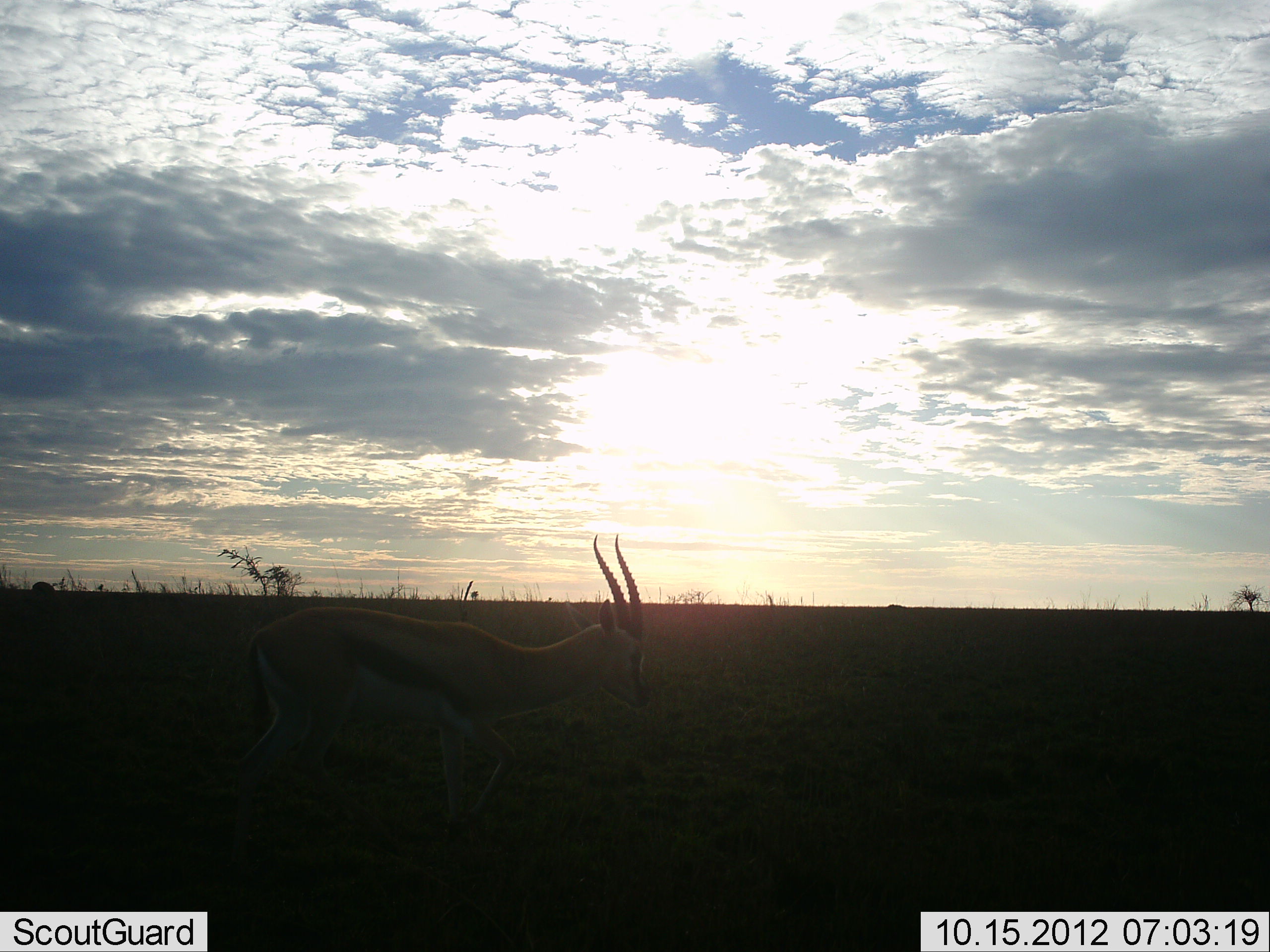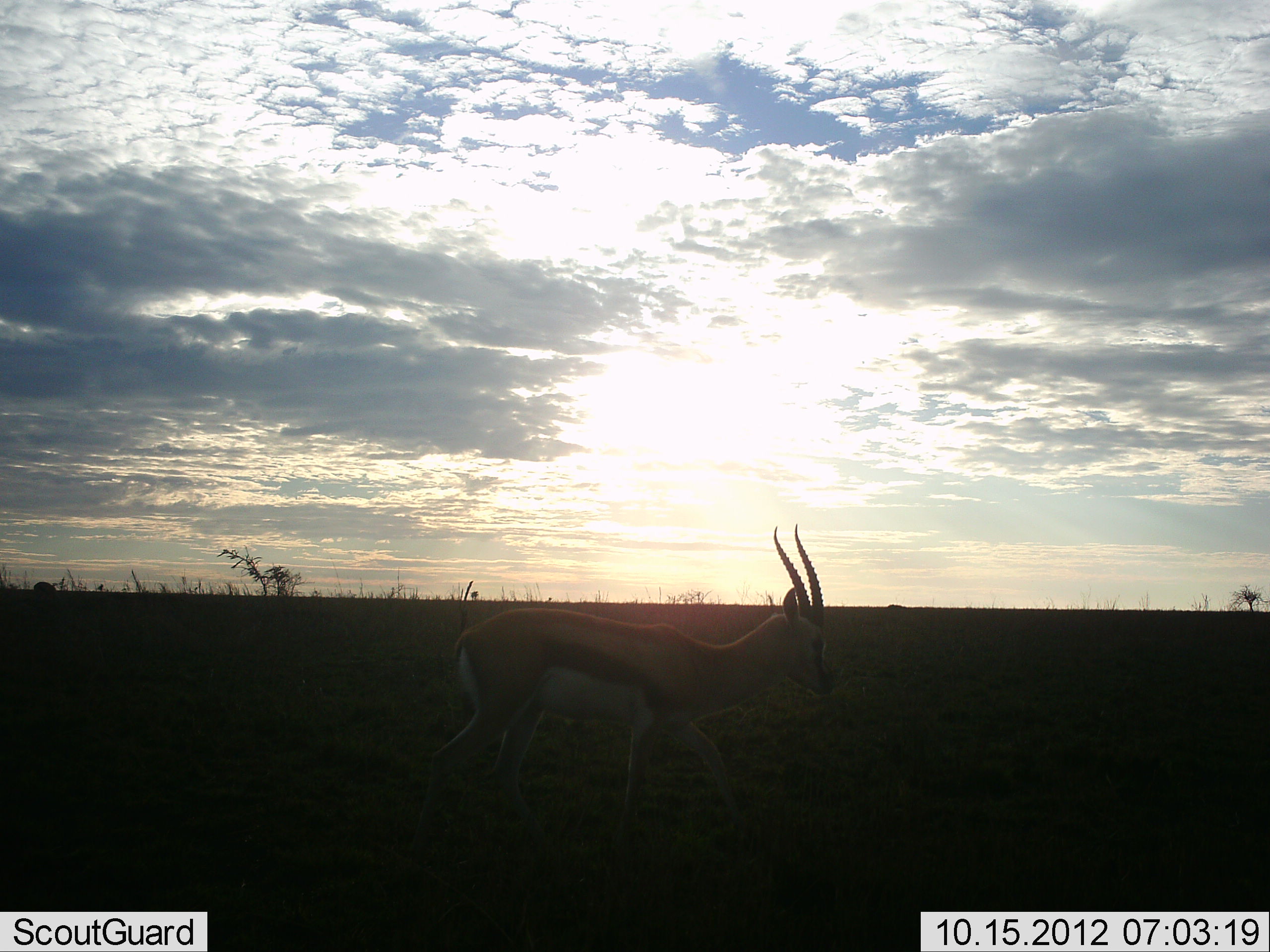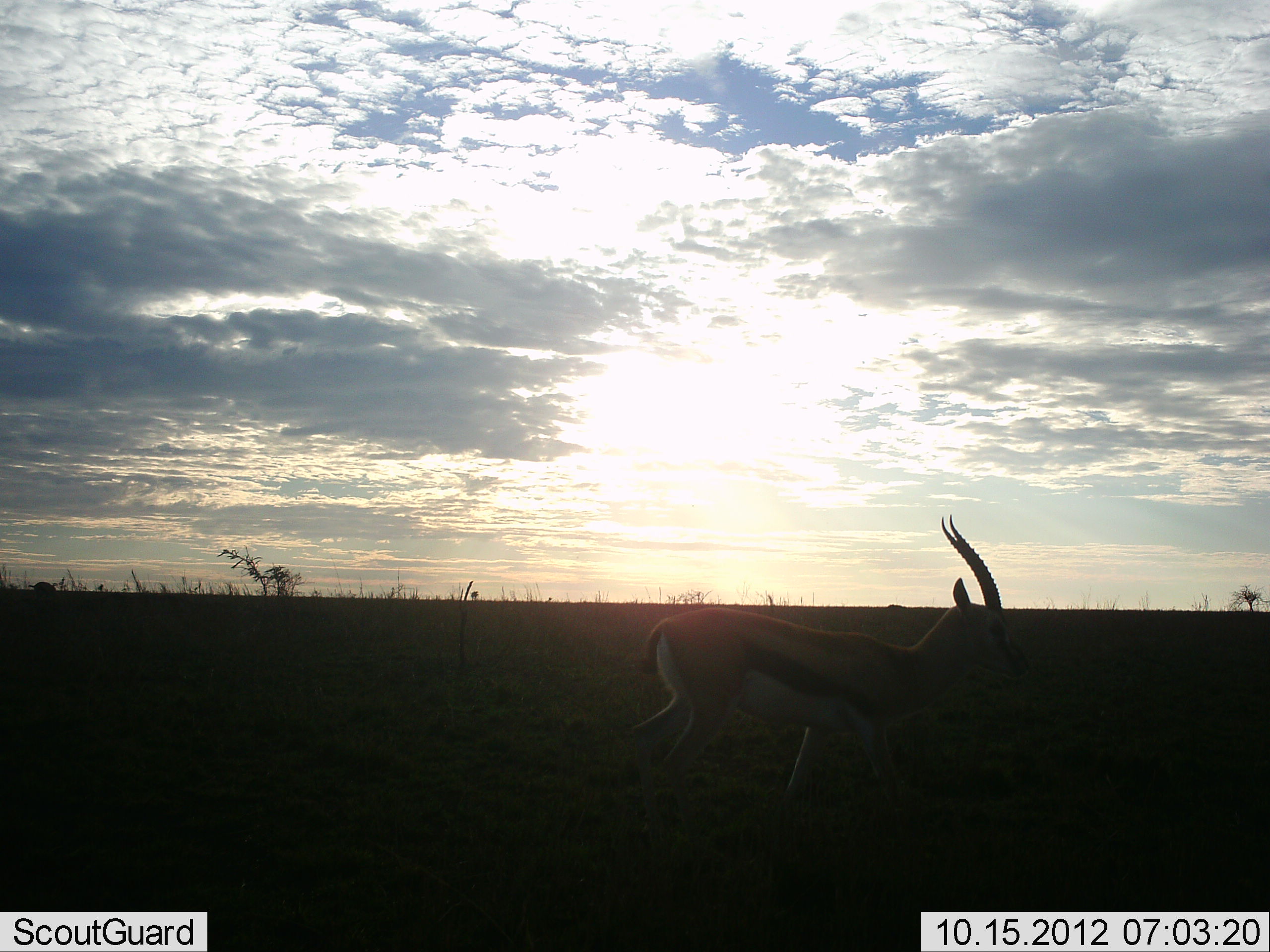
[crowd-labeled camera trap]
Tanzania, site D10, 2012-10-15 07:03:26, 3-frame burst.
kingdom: Animalia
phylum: Chordata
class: Mammalia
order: Artiodactyla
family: Bovidae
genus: Eudorcas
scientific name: Eudorcas thomsonii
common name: thomson's gazelle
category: gazellethomsons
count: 1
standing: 20%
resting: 0%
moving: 90%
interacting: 0%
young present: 0%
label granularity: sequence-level